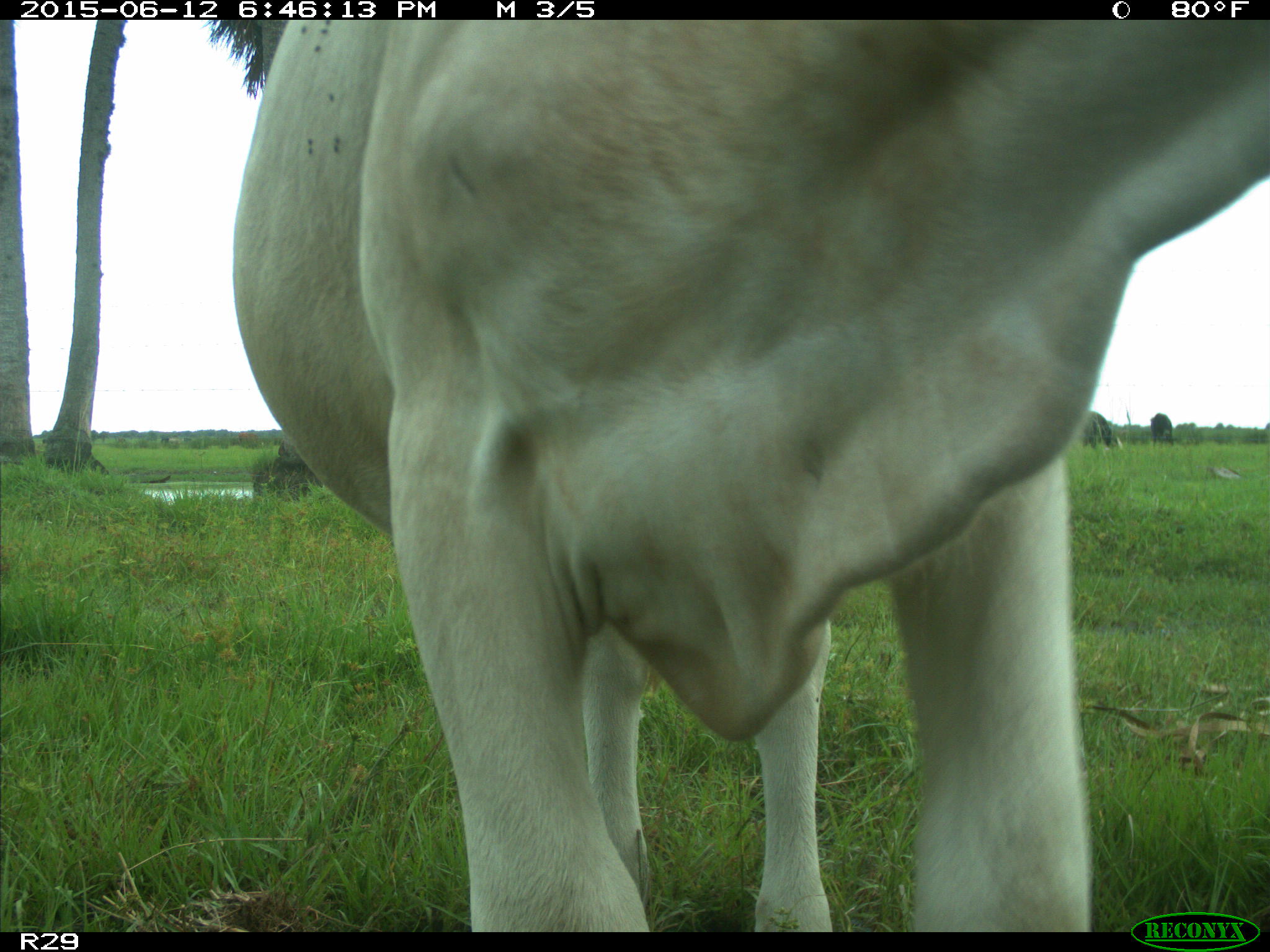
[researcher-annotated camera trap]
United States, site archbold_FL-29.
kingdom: Animalia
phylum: Chordata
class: Mammalia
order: Artiodactyla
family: Bovidae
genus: Bos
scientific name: Bos taurus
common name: domestic cow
Bos taurus (domestic cow).